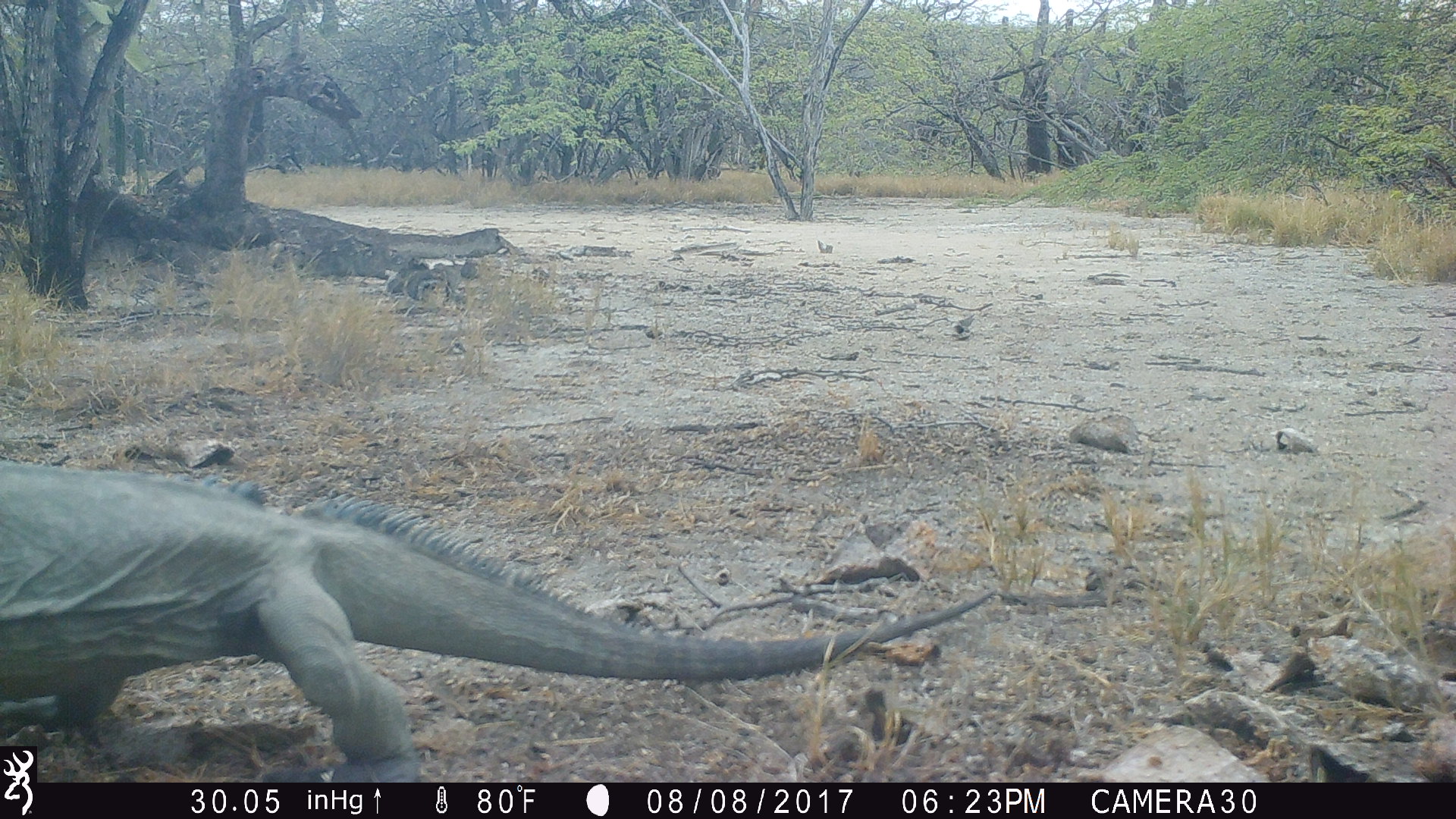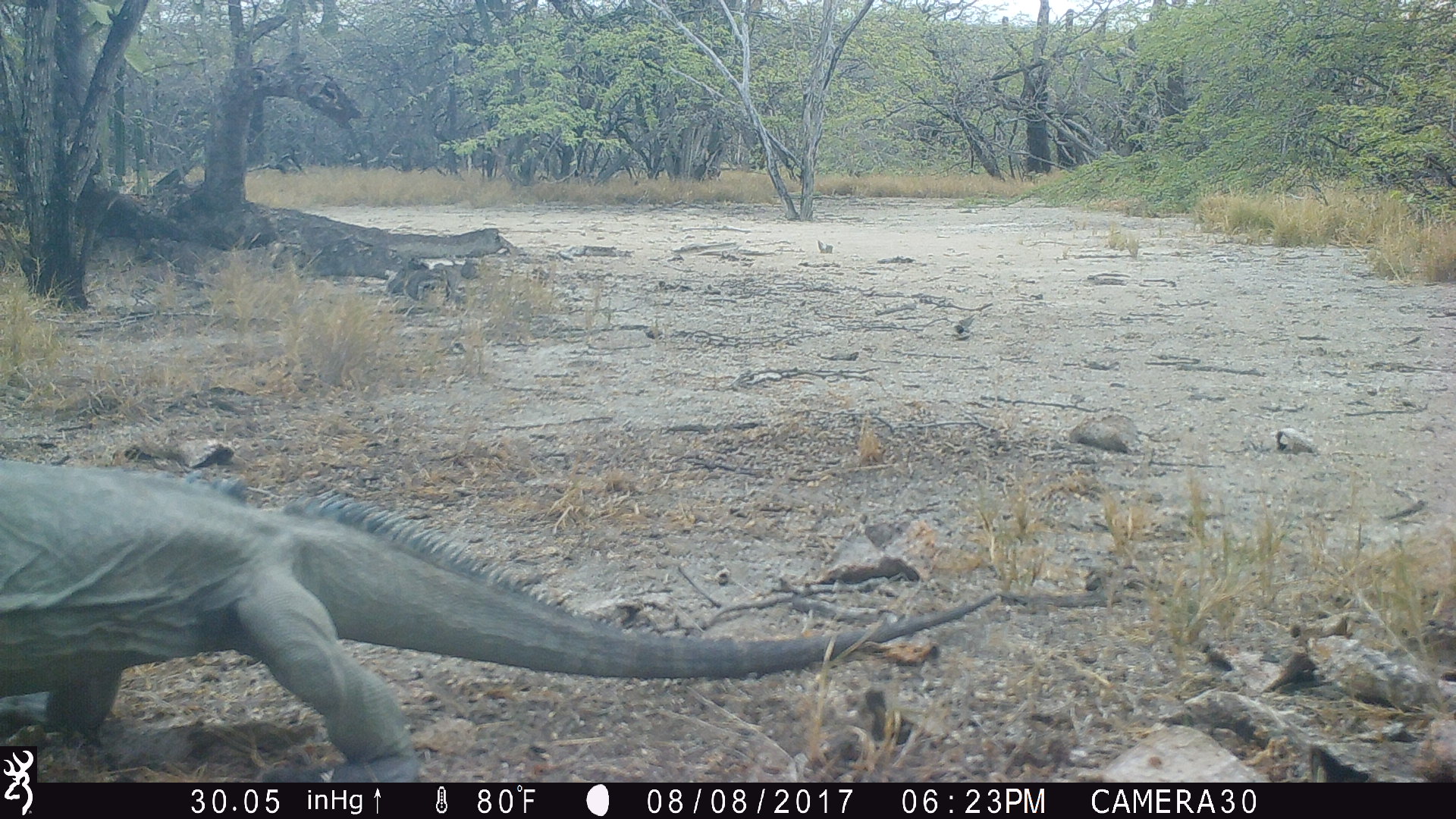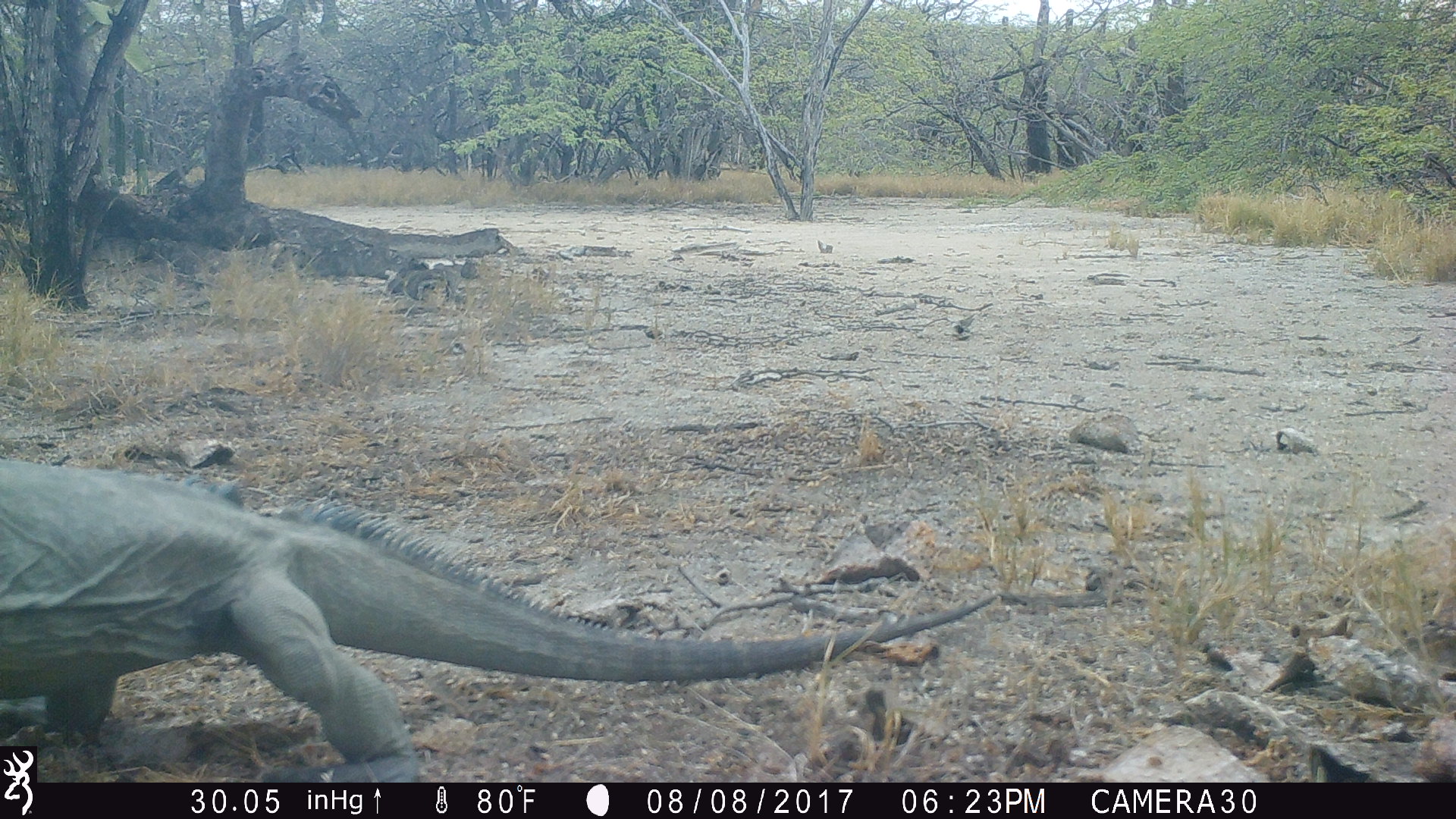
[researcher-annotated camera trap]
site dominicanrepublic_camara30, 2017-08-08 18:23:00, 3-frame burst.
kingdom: Animalia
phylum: Chordata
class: Reptilia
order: Squamata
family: Iguanidae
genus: Iguana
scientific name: Iguana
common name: typical iguanas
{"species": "Iguana (typical iguanas)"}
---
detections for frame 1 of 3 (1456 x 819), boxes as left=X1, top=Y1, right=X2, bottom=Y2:
iguana: left=0, top=457, right=1007, bottom=786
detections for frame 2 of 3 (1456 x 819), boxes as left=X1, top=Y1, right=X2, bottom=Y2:
iguana: left=1, top=458, right=1006, bottom=745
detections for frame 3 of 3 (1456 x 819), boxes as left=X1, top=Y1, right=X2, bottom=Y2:
iguana: left=3, top=450, right=1005, bottom=781